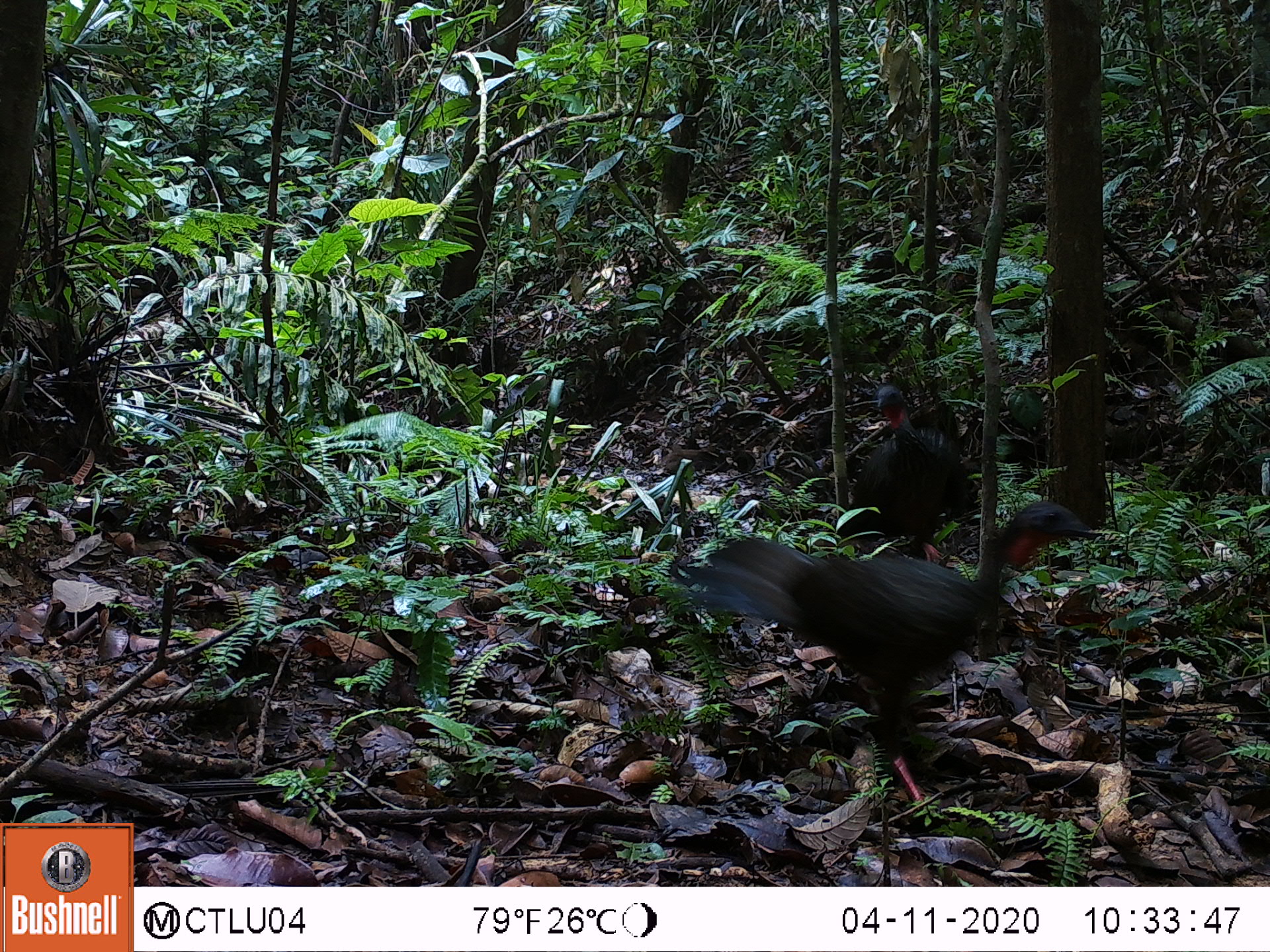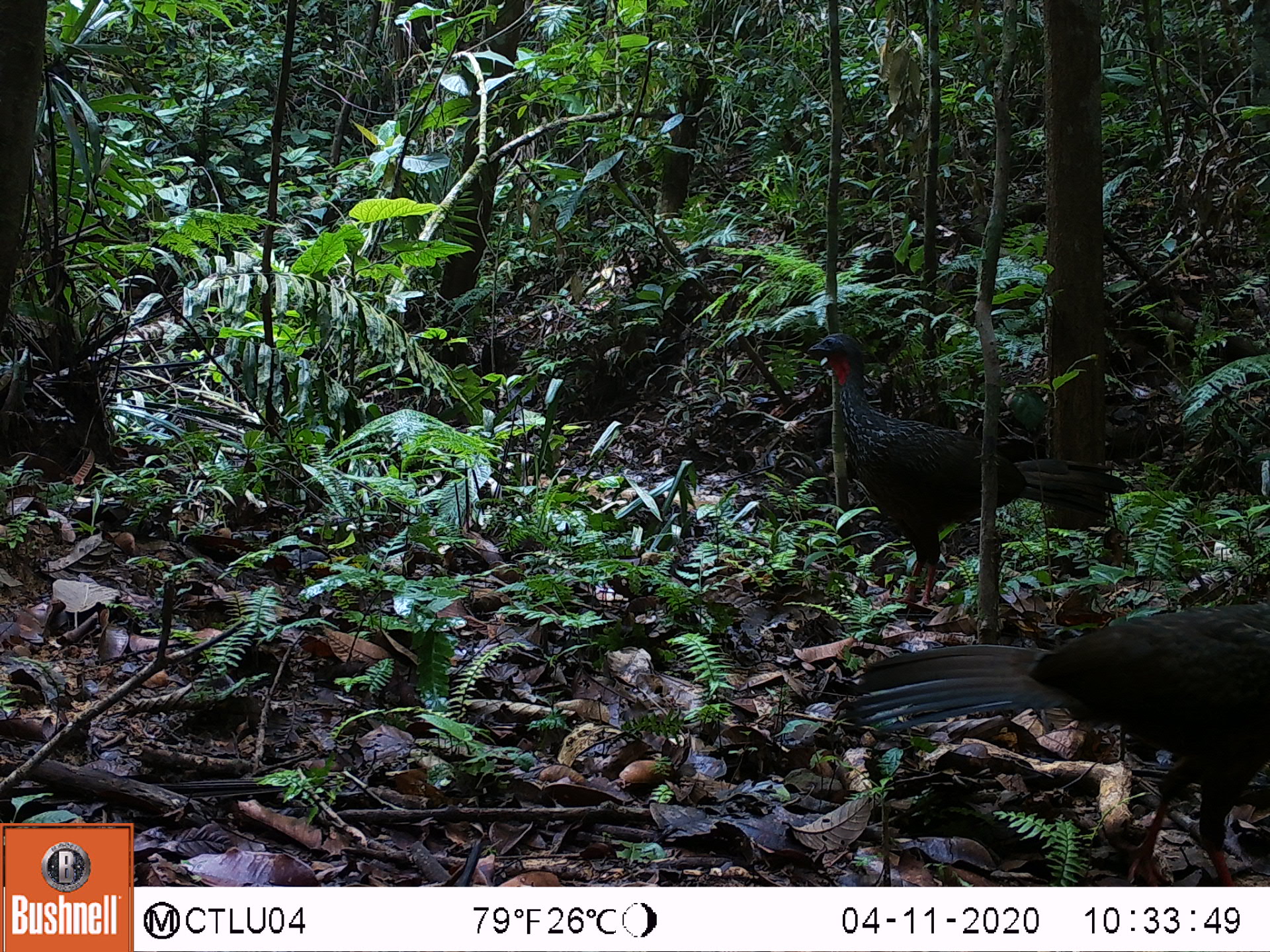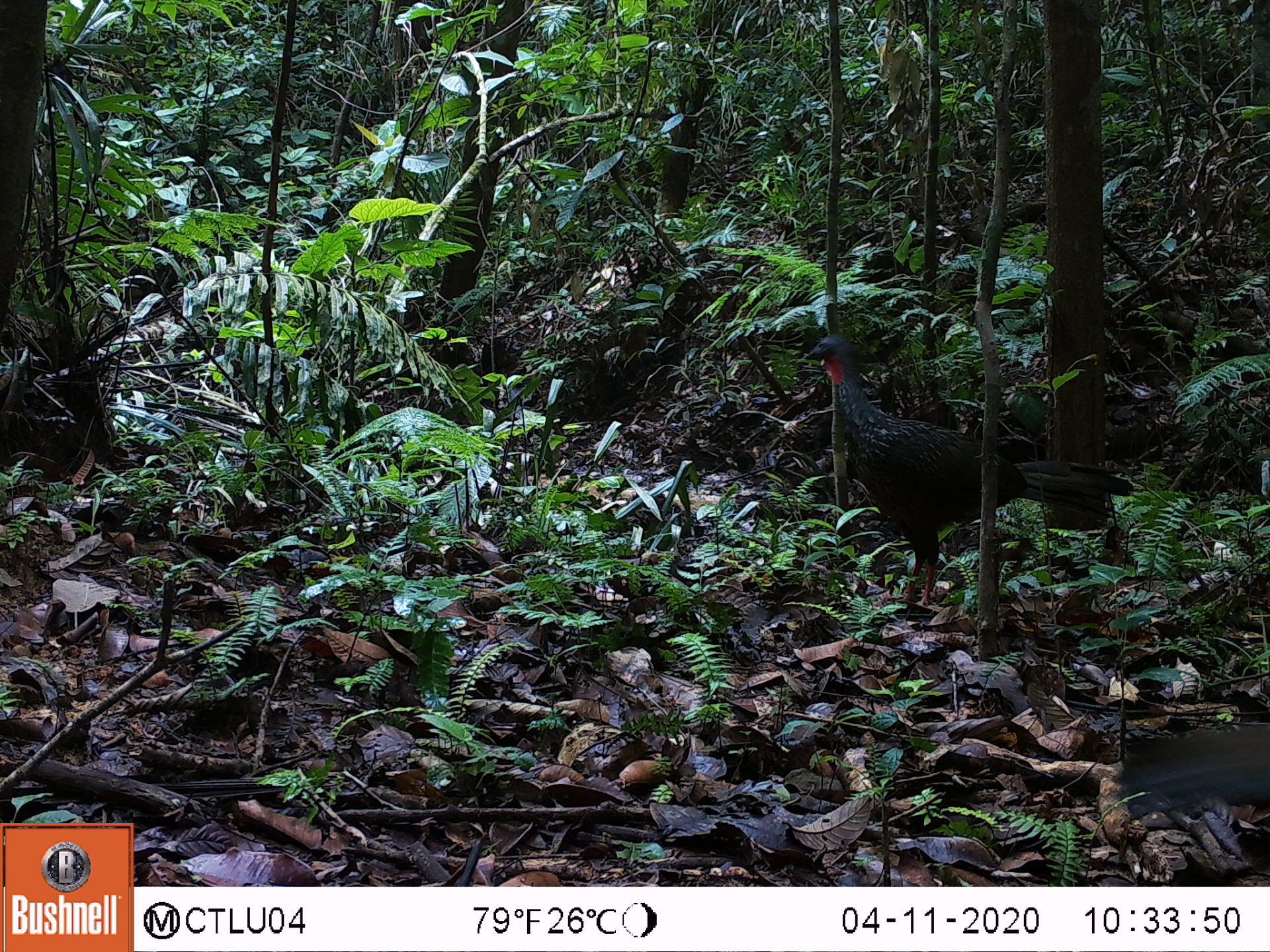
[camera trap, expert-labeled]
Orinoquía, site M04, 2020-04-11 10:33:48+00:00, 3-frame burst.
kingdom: Animalia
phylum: Chordata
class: Aves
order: Galliformes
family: Cracidae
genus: Penelope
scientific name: Penelope jacquacu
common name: spix's guan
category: spixs guan